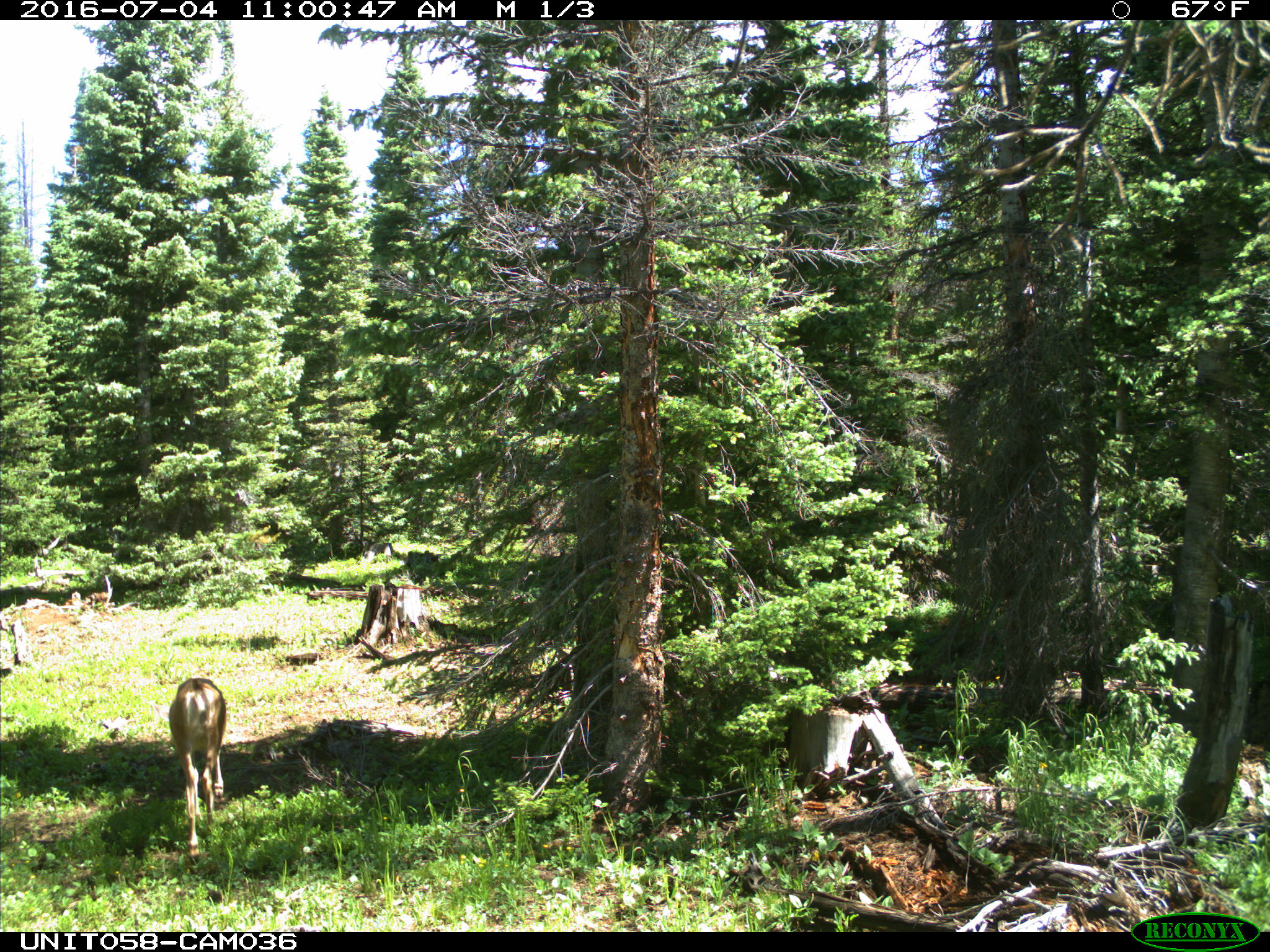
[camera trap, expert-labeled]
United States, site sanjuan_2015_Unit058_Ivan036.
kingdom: Animalia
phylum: Chordata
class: Mammalia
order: Artiodactyla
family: Cervidae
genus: Odocoileus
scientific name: Odocoileus hemionus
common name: mule deer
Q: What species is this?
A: Odocoileus hemionus (mule deer).